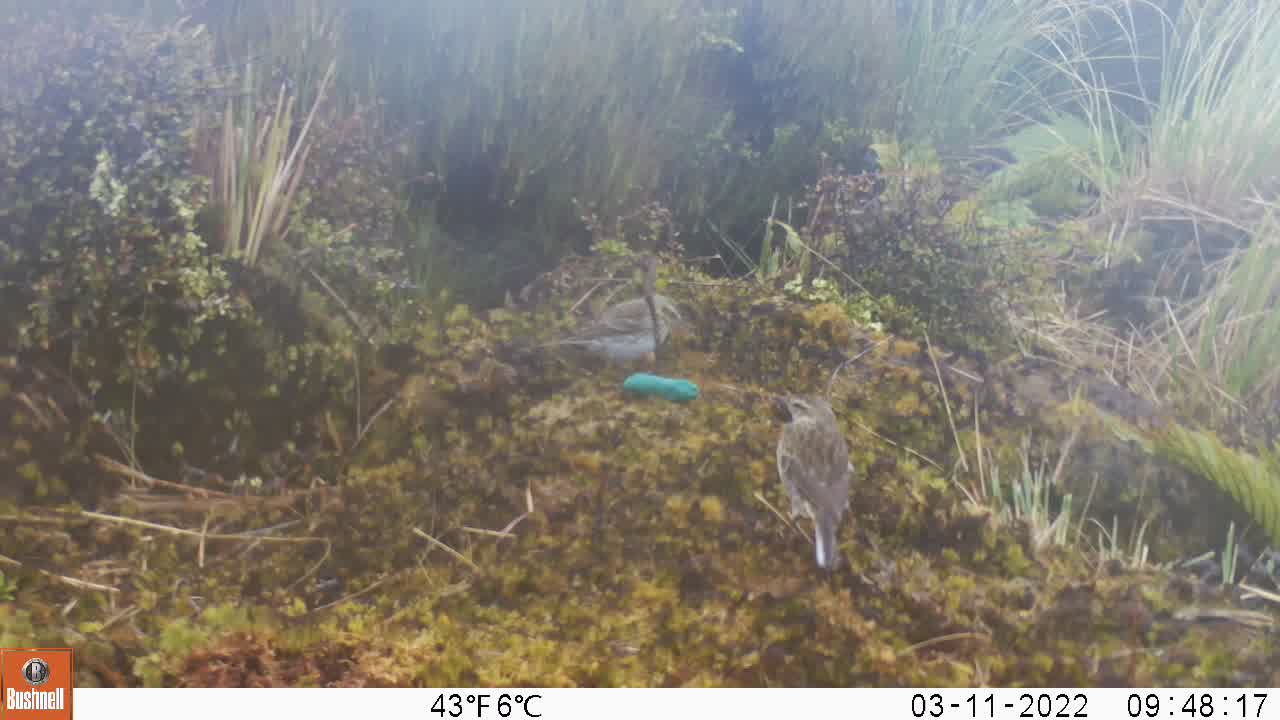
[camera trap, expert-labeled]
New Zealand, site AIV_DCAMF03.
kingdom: Animalia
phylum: Chordata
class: Aves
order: Passeriformes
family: Motacillidae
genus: Anthus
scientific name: Anthus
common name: pipit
Pipit (Anthus).